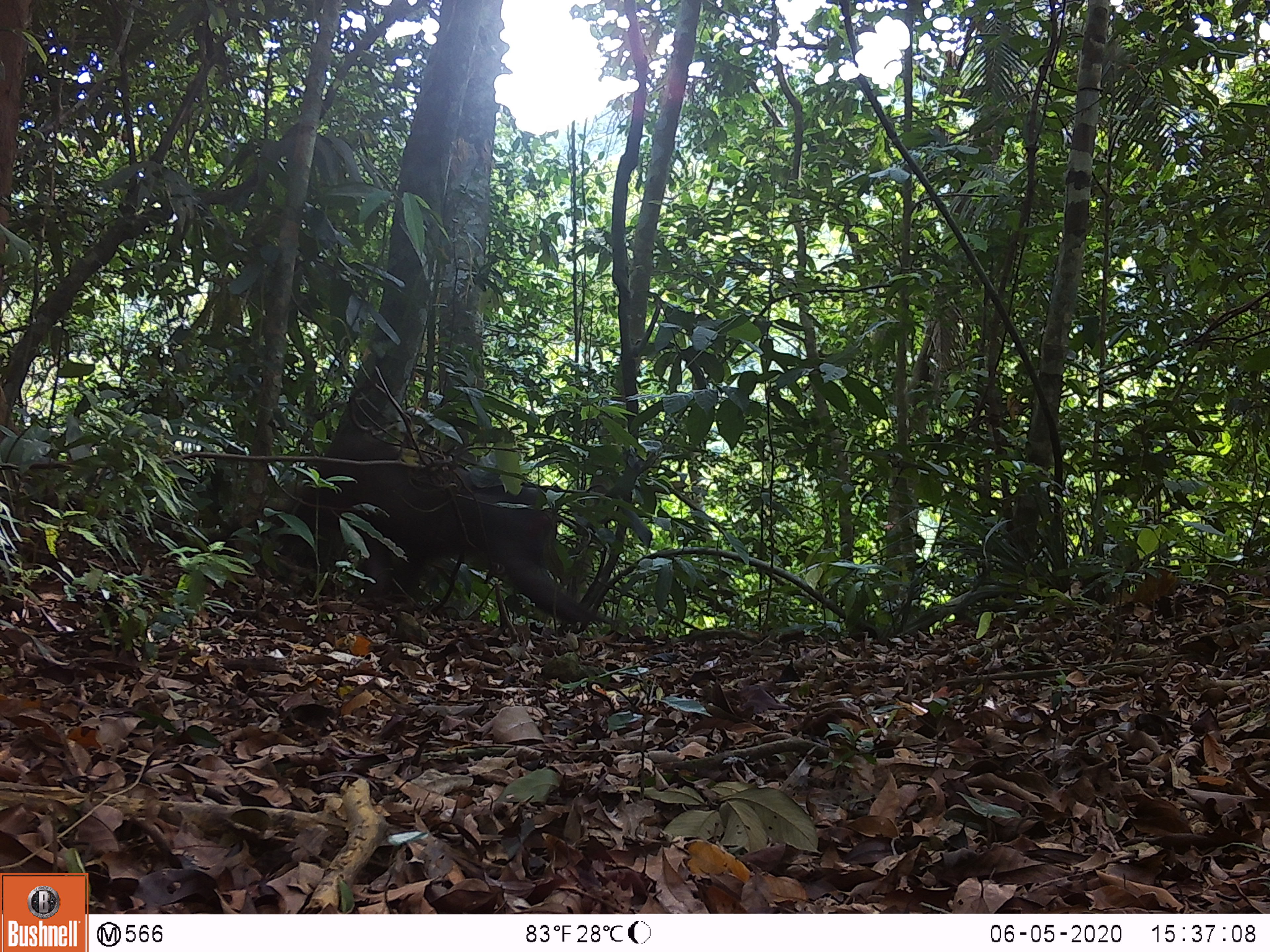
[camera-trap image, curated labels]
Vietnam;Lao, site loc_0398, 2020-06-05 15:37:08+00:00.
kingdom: Animalia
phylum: Chordata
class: Mammalia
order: Primates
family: Cercopithecidae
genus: Macaca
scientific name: Macaca arctoides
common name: stump-tailed macaque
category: stump tailed macaque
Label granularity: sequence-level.